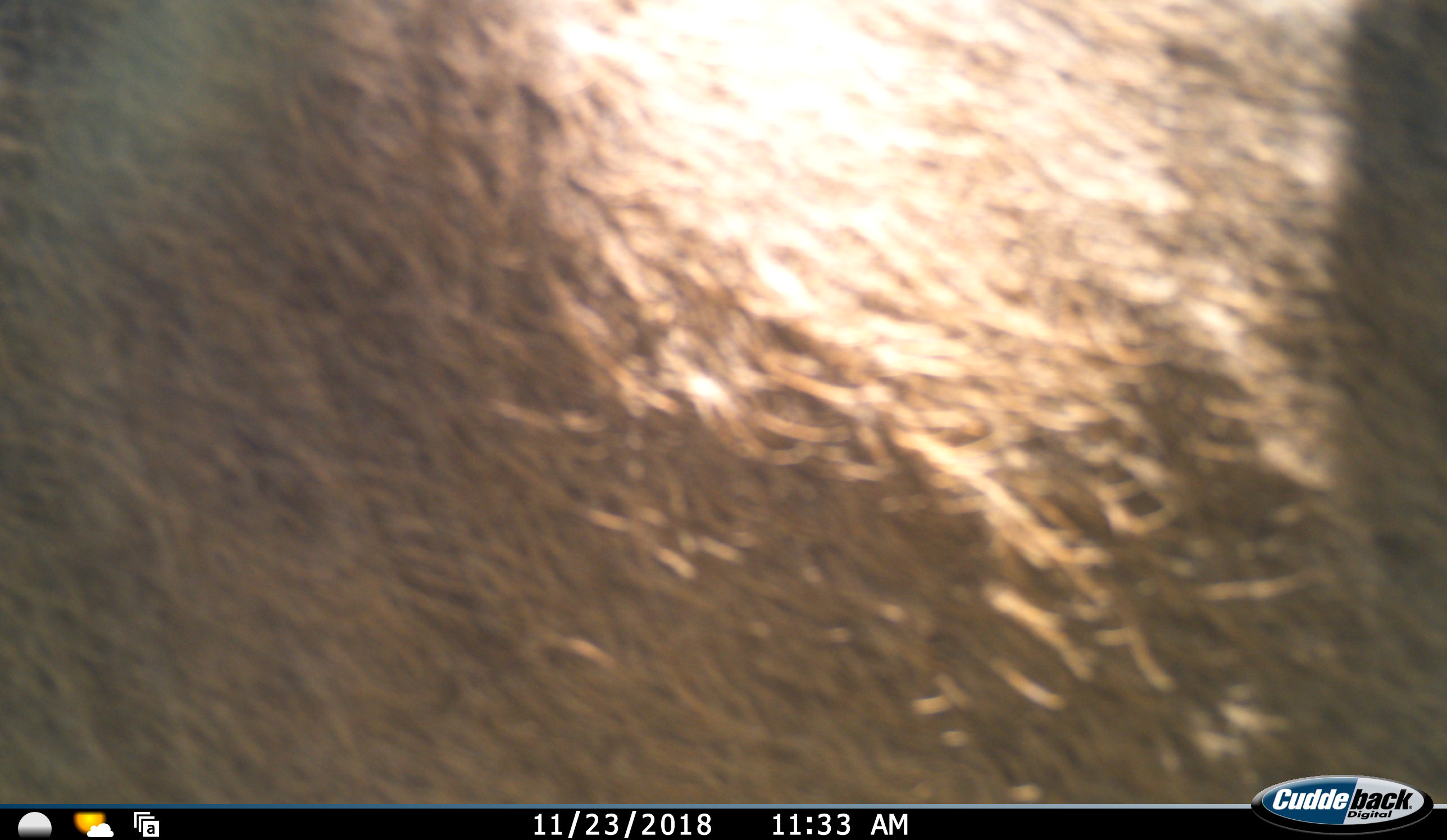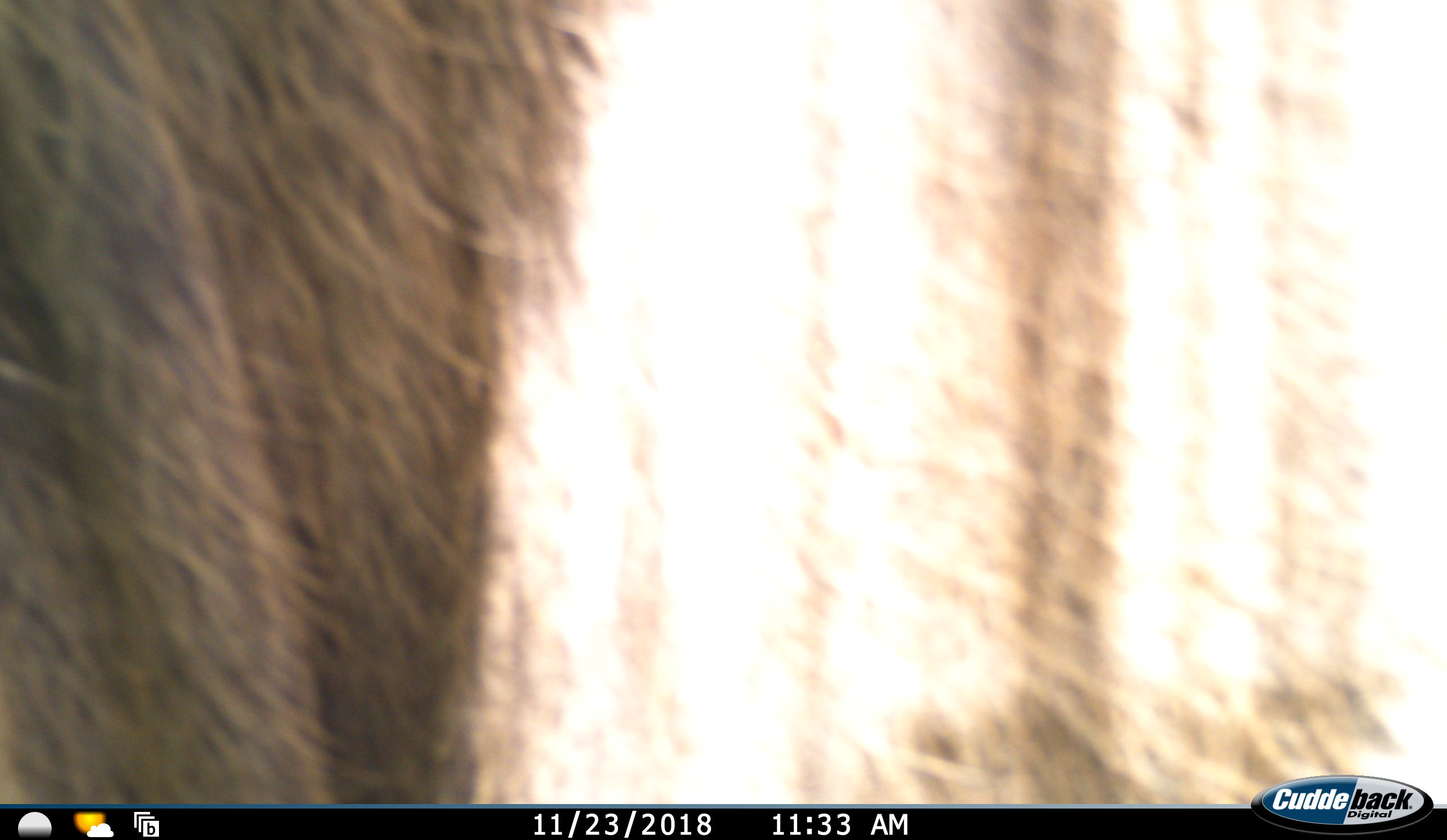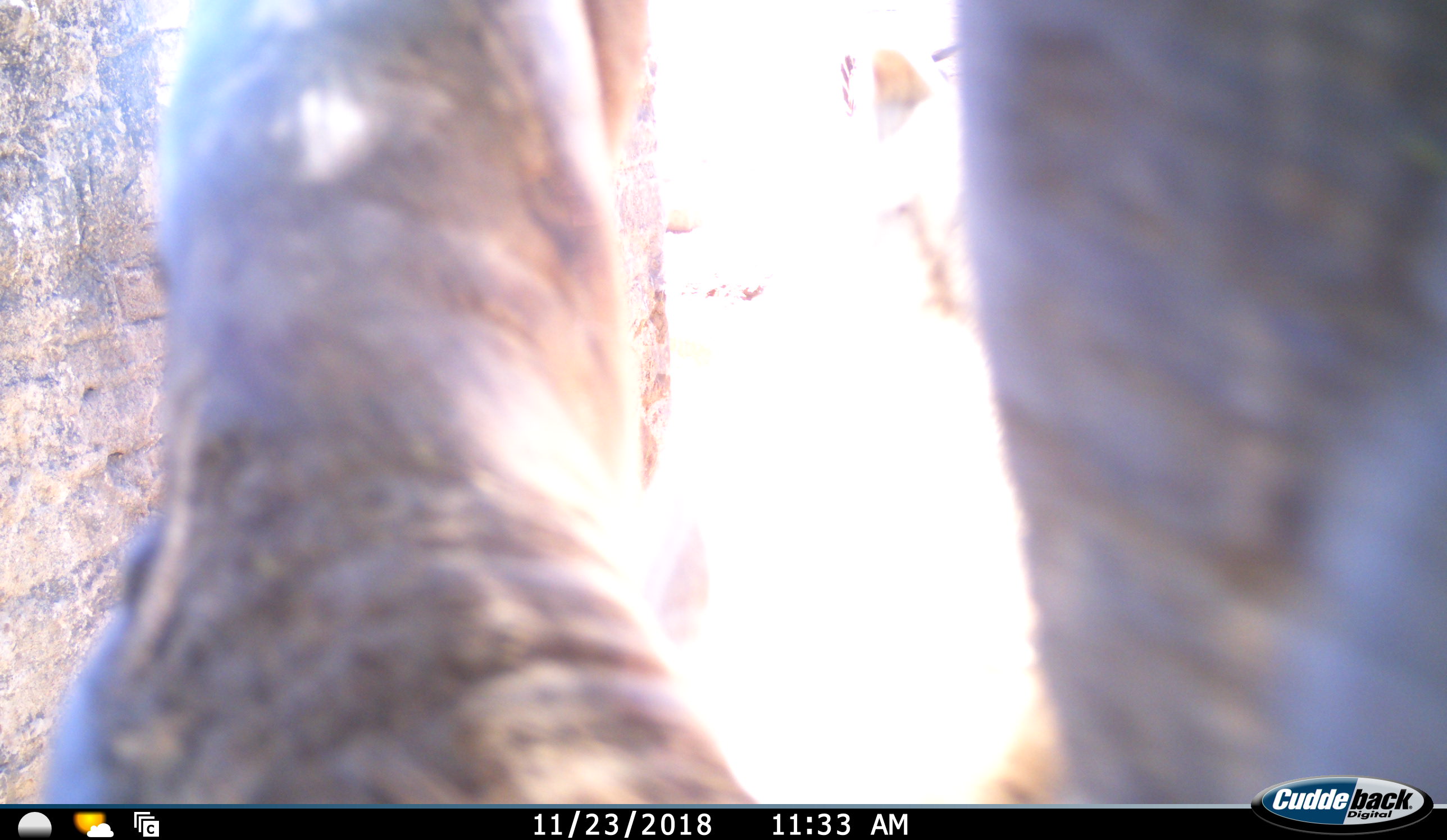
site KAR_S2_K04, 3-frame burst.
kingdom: Animalia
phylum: Chordata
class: Mammalia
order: Artiodactyla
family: Bovidae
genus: Tragelaphus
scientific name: Tragelaphus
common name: kudu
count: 1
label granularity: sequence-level